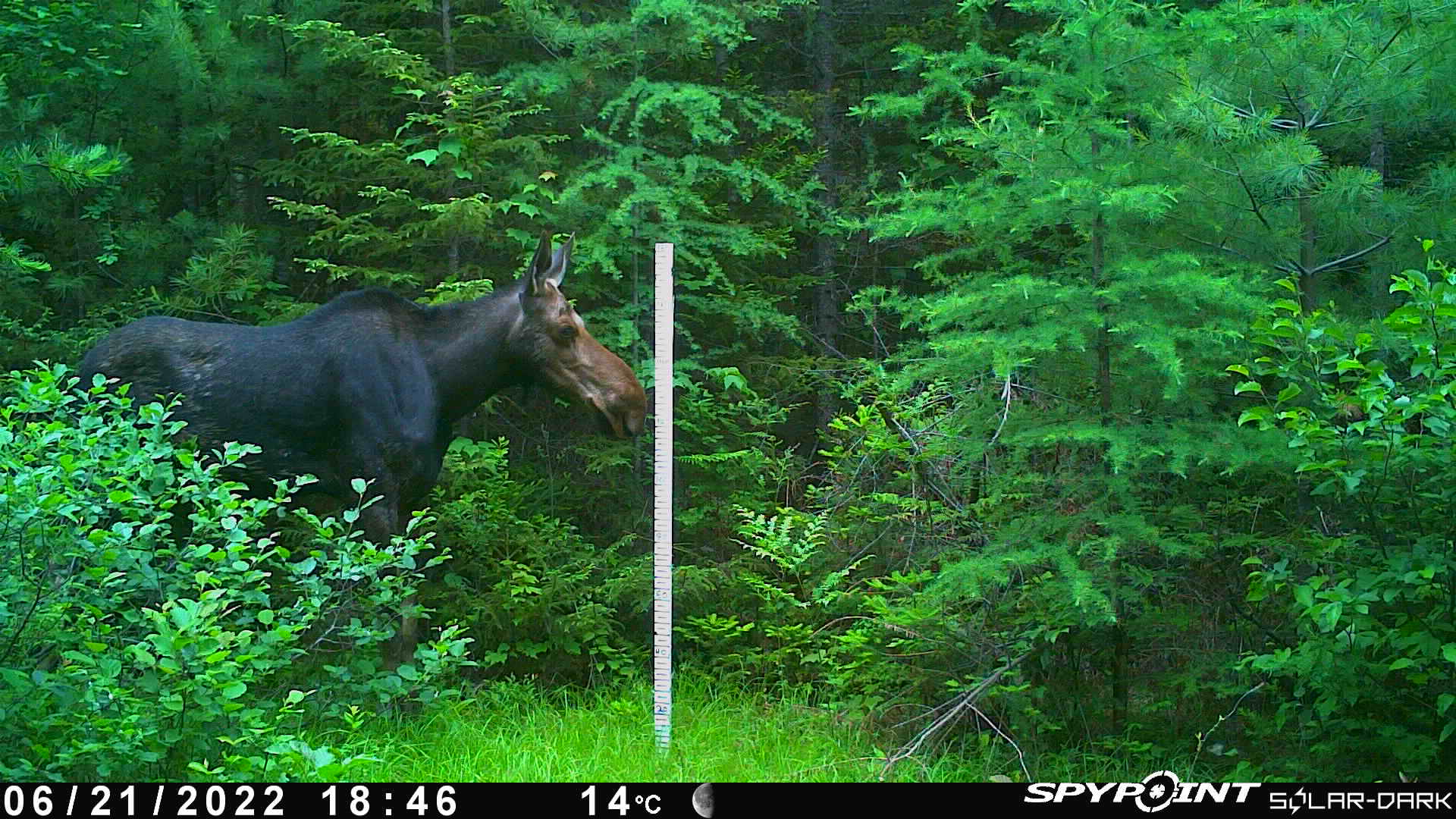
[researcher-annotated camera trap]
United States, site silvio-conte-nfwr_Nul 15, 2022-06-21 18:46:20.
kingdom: Animalia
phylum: Chordata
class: Mammalia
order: Artiodactyla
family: Cervidae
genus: Alces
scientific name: Alces alces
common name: moose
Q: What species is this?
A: Moose (Alces alces).